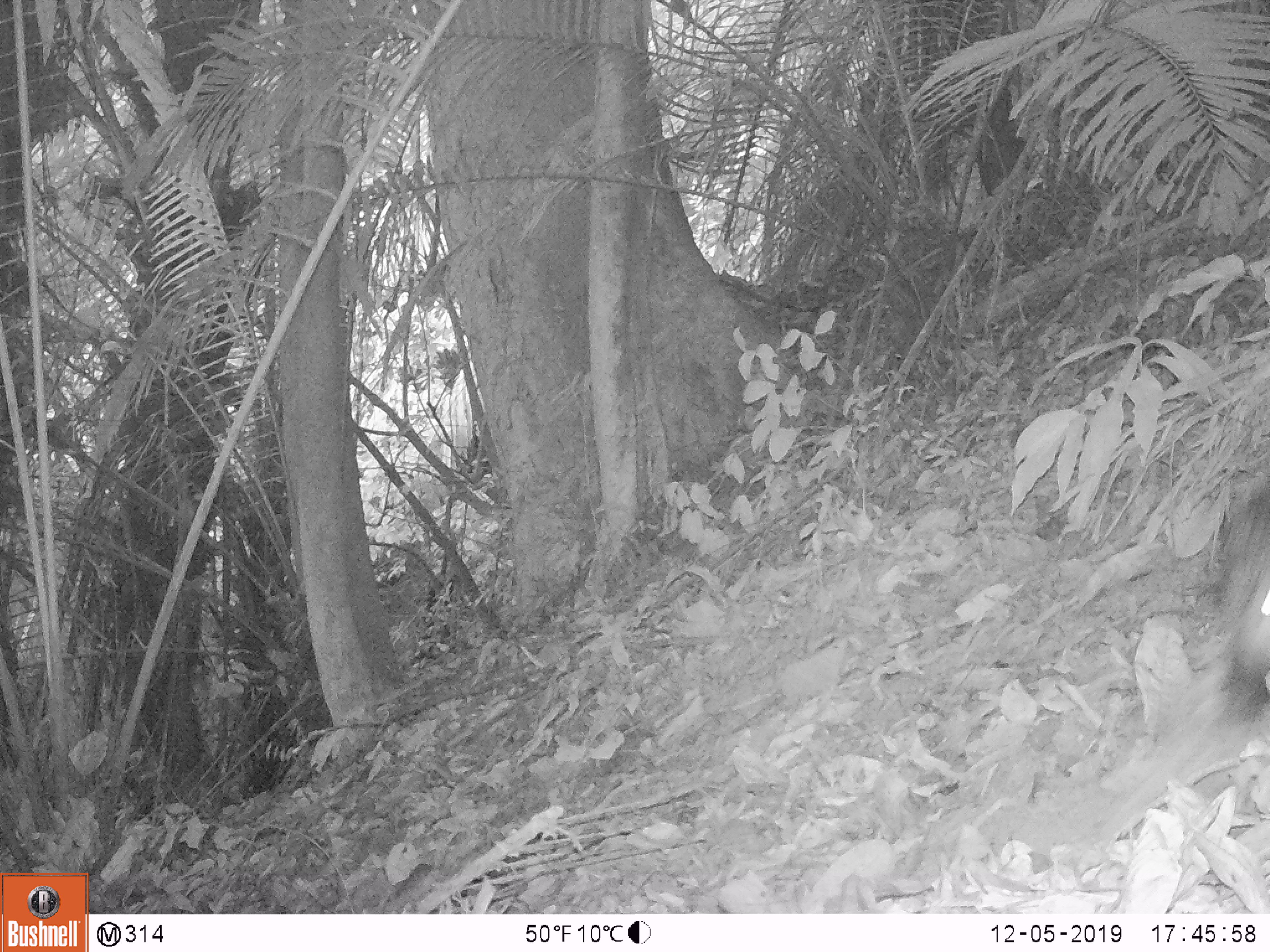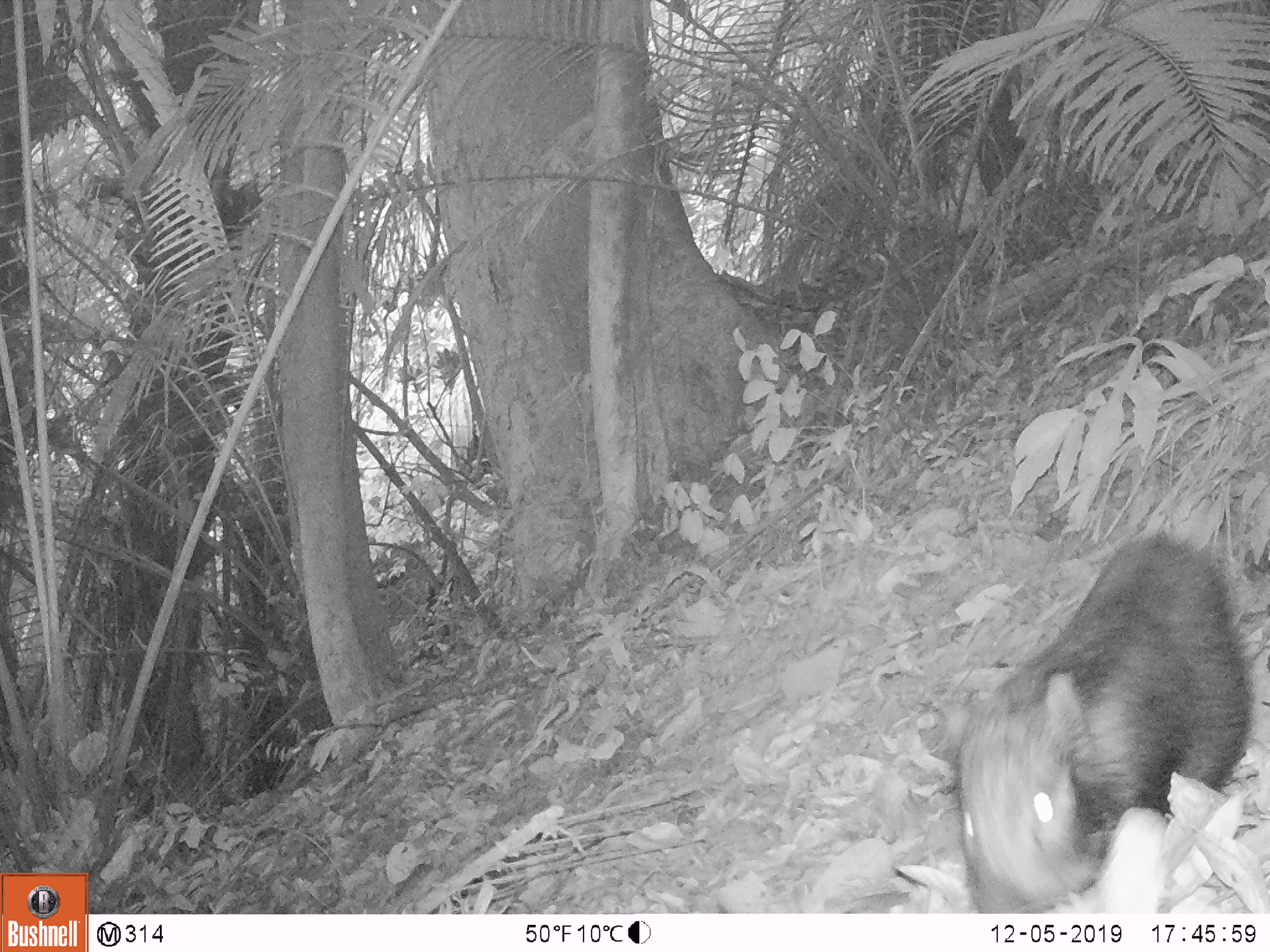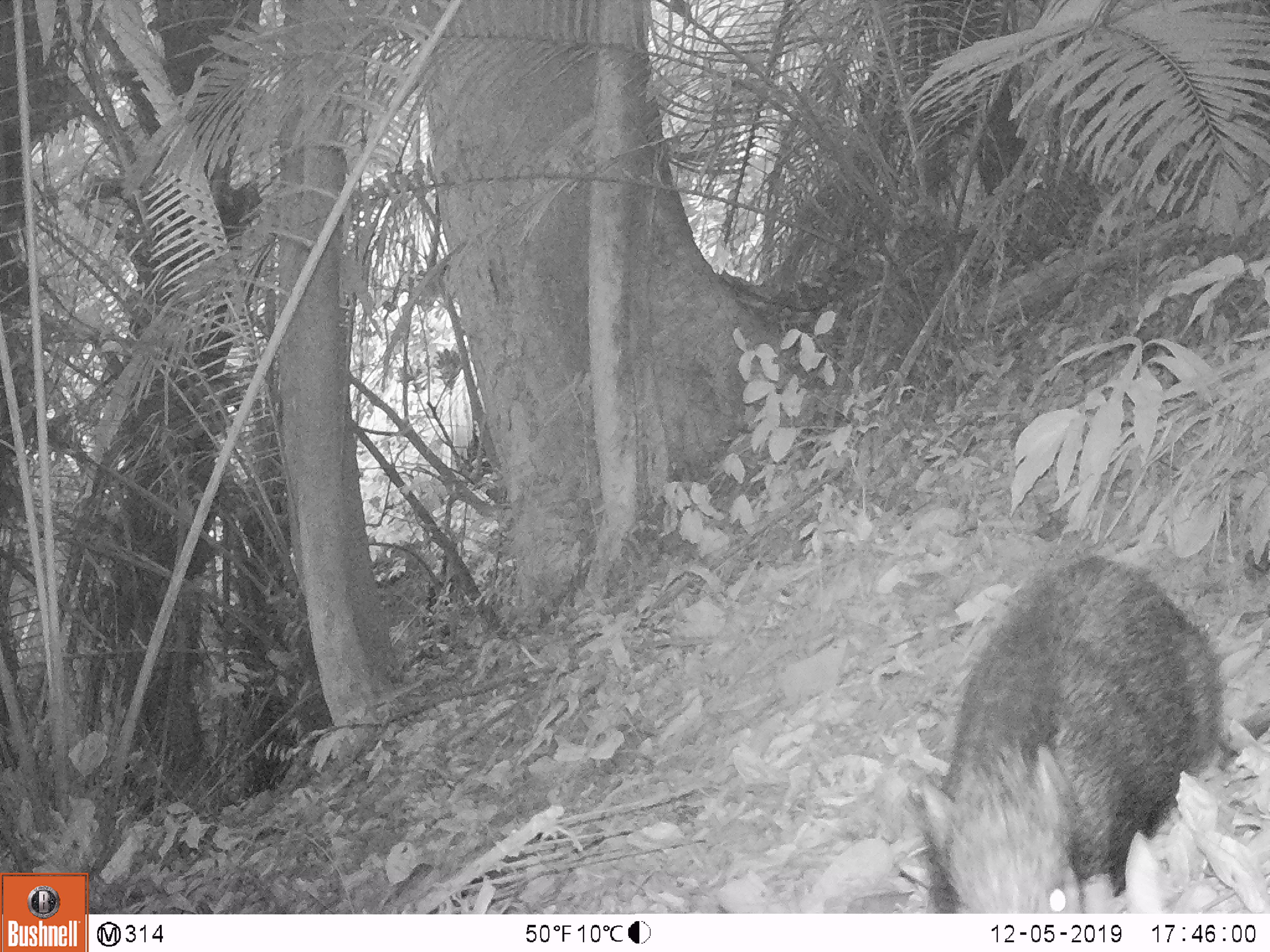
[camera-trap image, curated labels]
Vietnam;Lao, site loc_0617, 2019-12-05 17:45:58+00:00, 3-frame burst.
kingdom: Animalia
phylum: Chordata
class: Mammalia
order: Artiodactyla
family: Suidae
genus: Sus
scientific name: Sus scrofa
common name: eurasian wild pig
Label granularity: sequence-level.